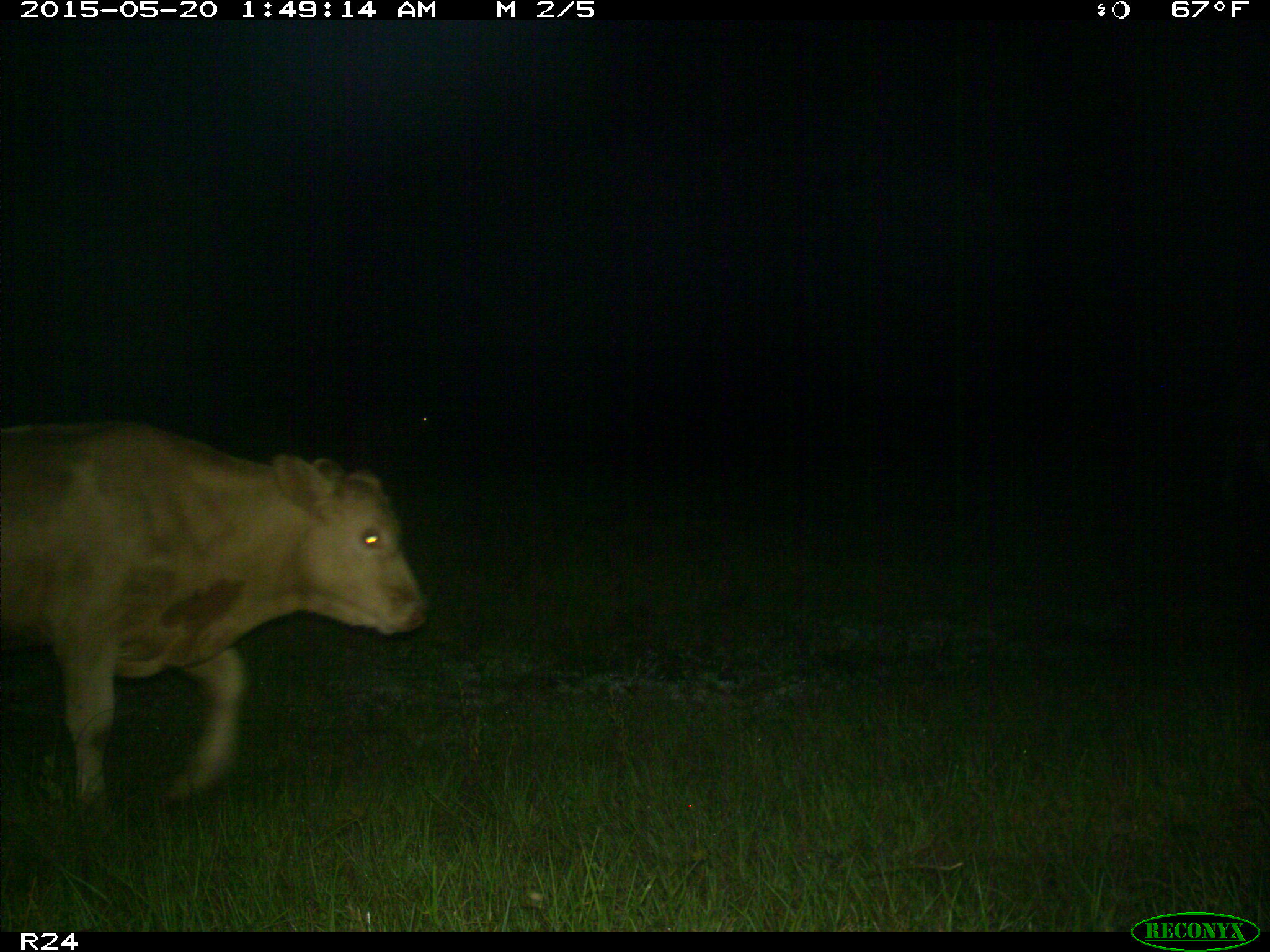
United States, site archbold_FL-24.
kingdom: Animalia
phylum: Chordata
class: Mammalia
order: Artiodactyla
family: Bovidae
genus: Bos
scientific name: Bos taurus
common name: domestic cow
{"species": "Bos taurus (domestic cow)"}